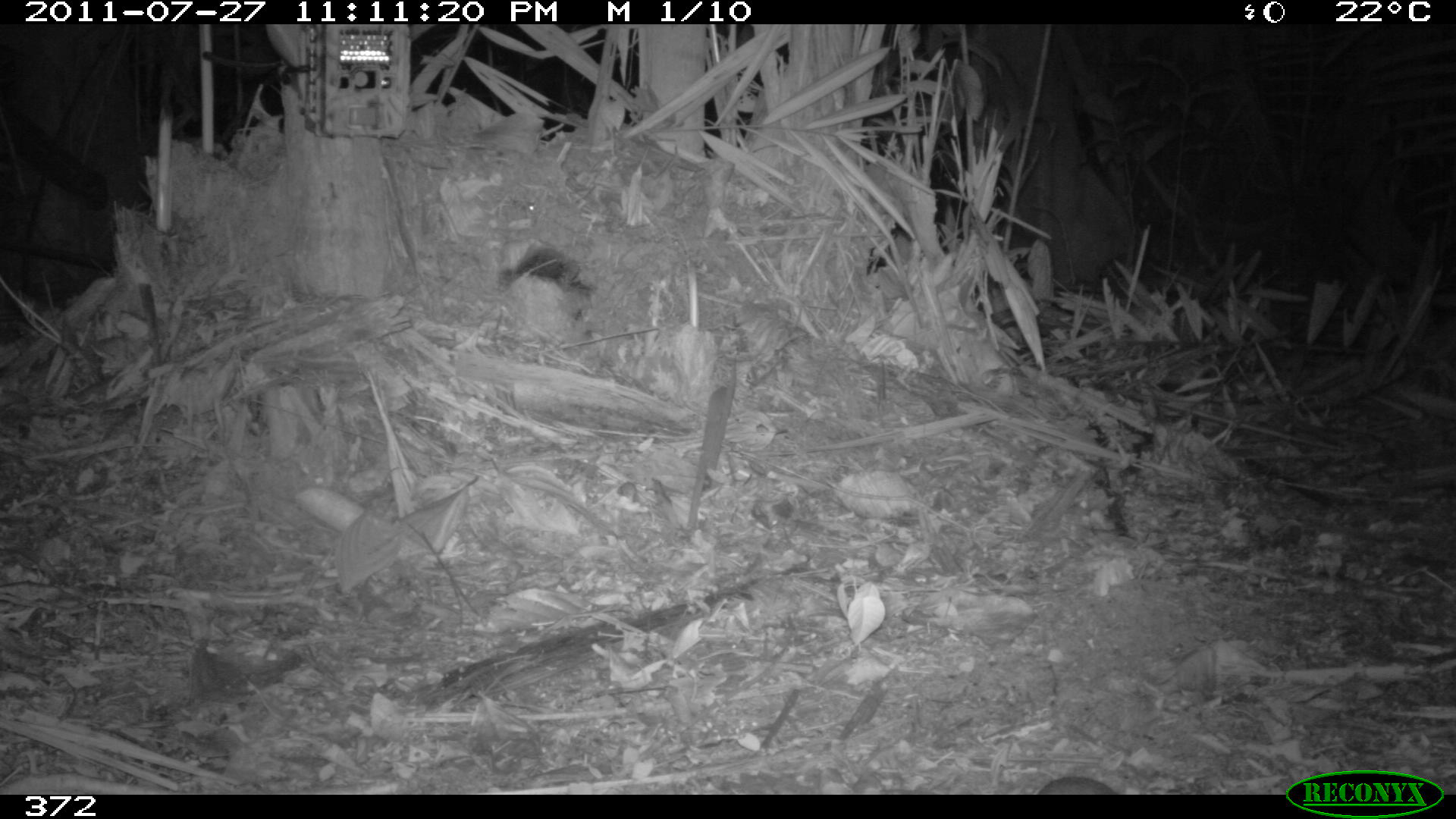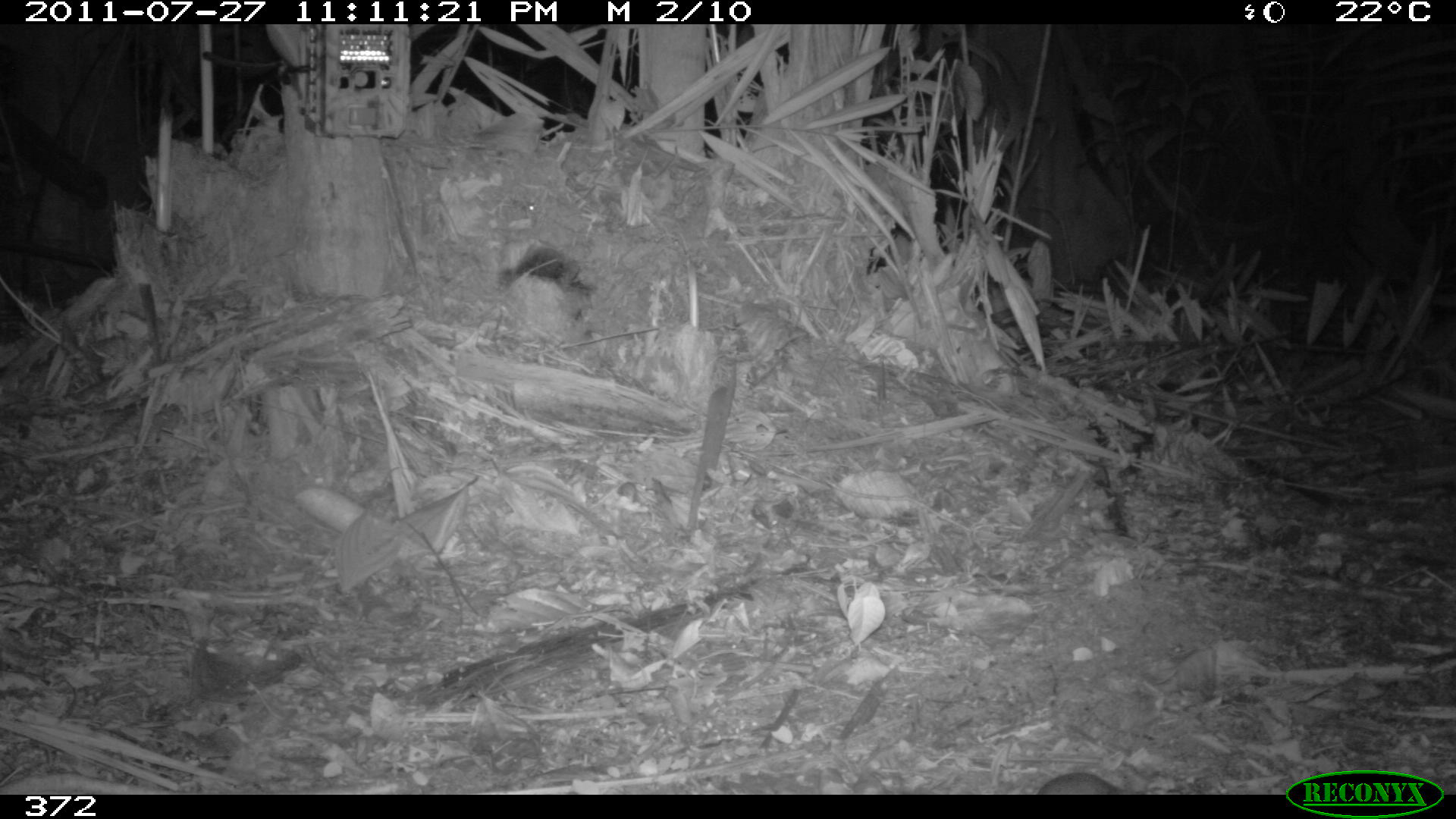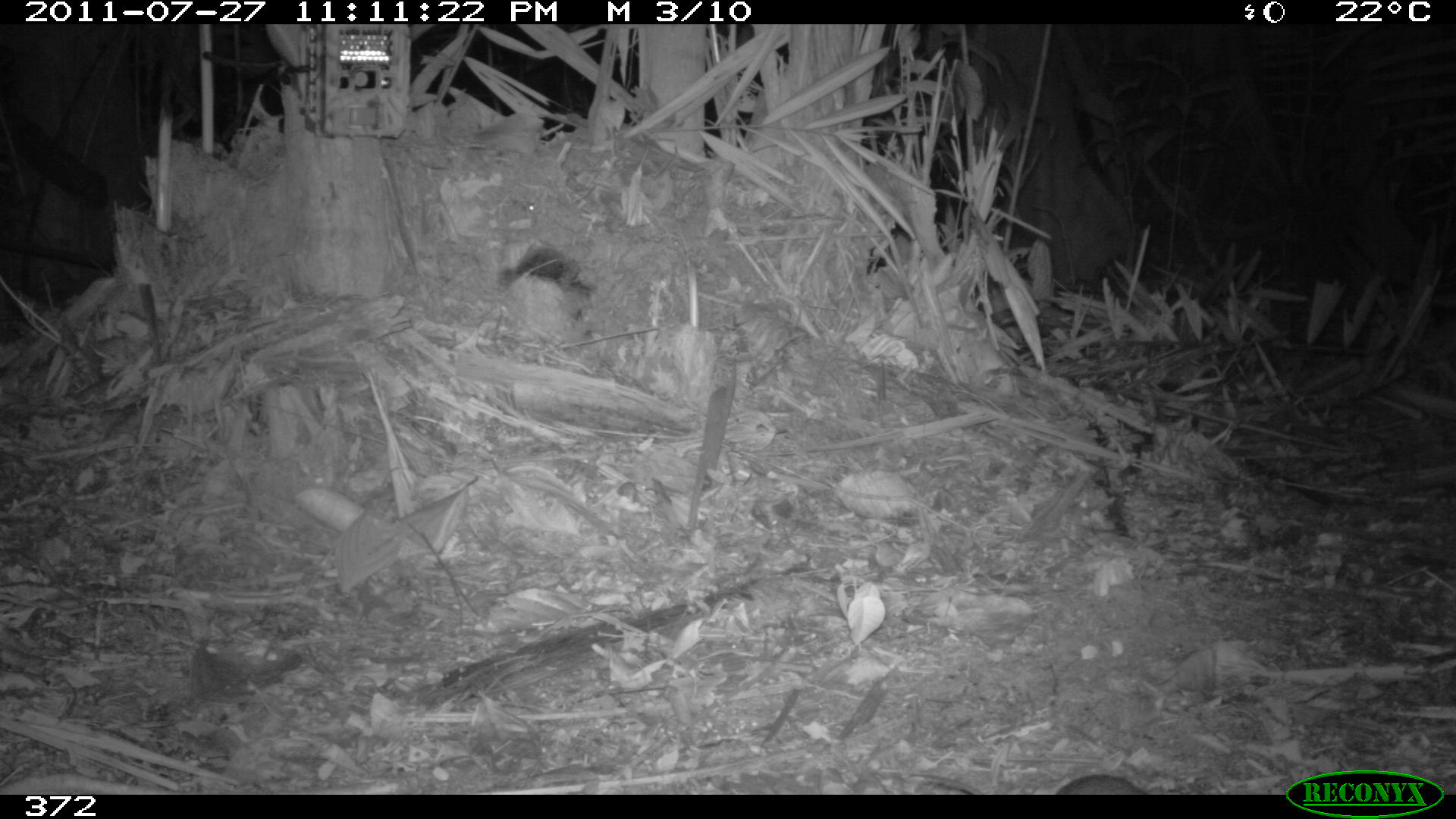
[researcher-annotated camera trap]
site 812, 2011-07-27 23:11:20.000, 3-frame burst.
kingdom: Animalia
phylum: Chordata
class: Mammalia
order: Rodentia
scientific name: Rodentia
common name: rodents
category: unknown rodent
Unknown rodent (rodents) (Rodentia).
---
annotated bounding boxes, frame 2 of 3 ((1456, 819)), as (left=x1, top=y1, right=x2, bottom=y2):
unknown rodent: (left=1036, top=771, right=1119, bottom=794)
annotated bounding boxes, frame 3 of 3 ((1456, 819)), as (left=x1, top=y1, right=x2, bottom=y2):
unknown rodent: (left=912, top=774, right=1146, bottom=794)